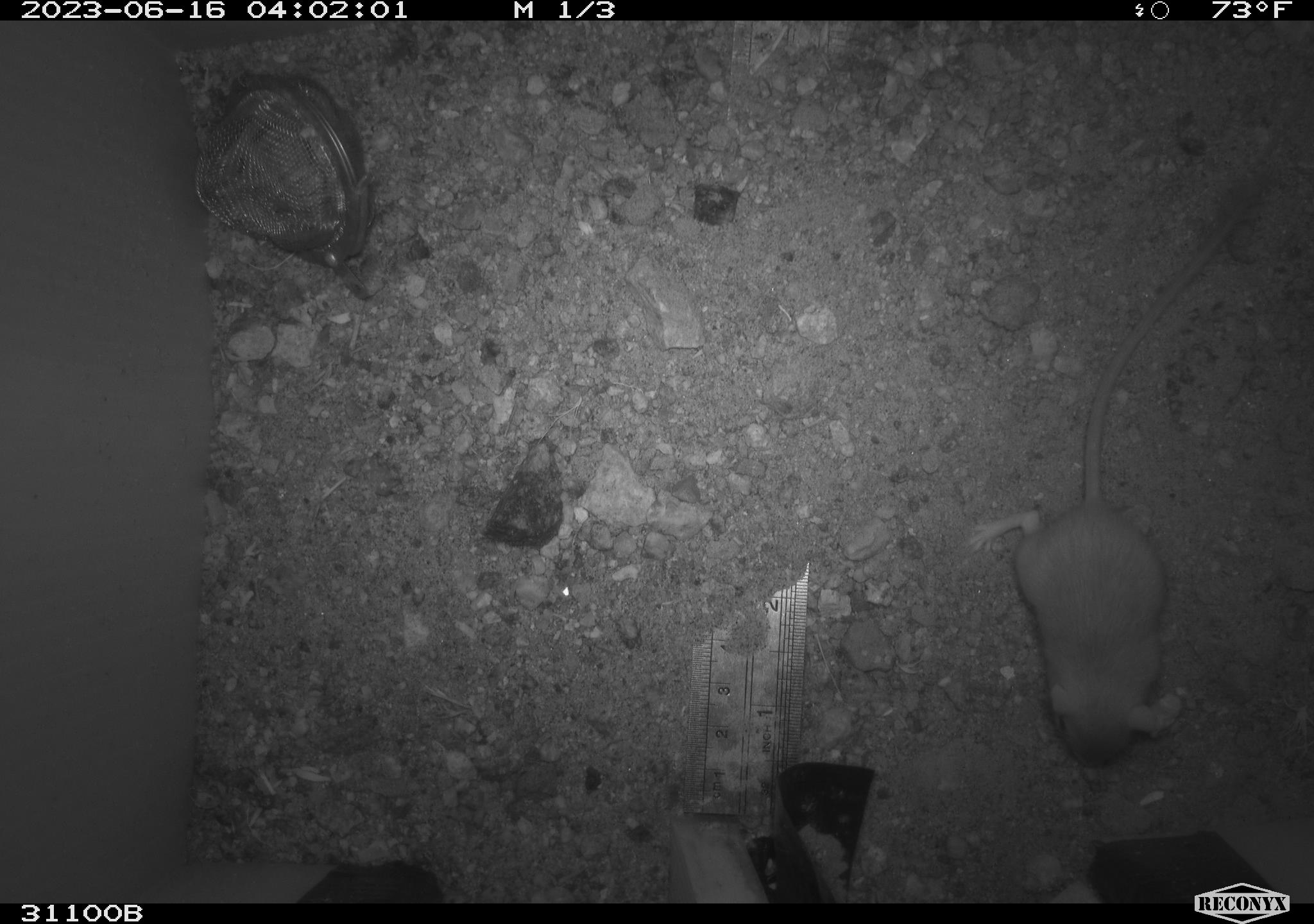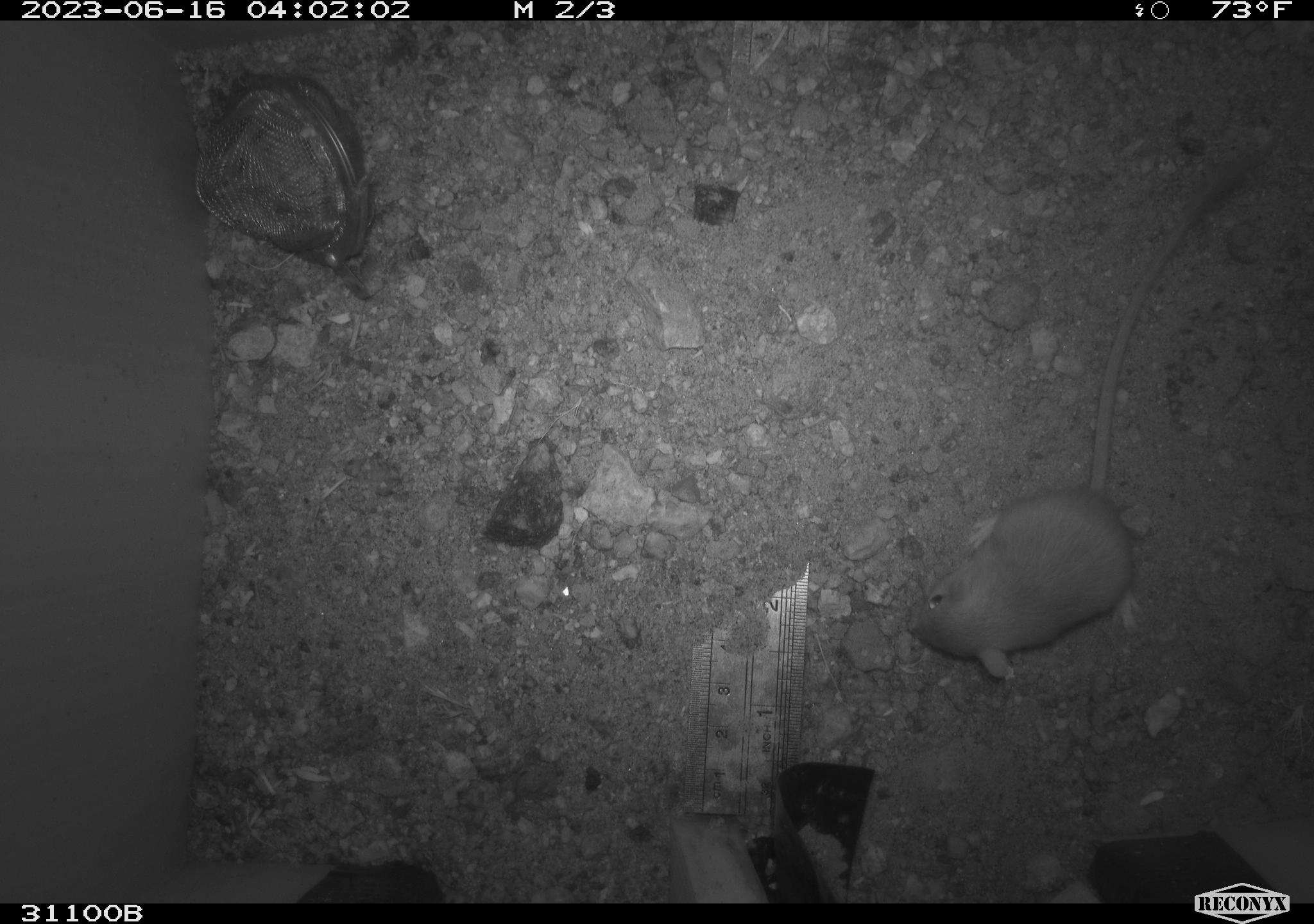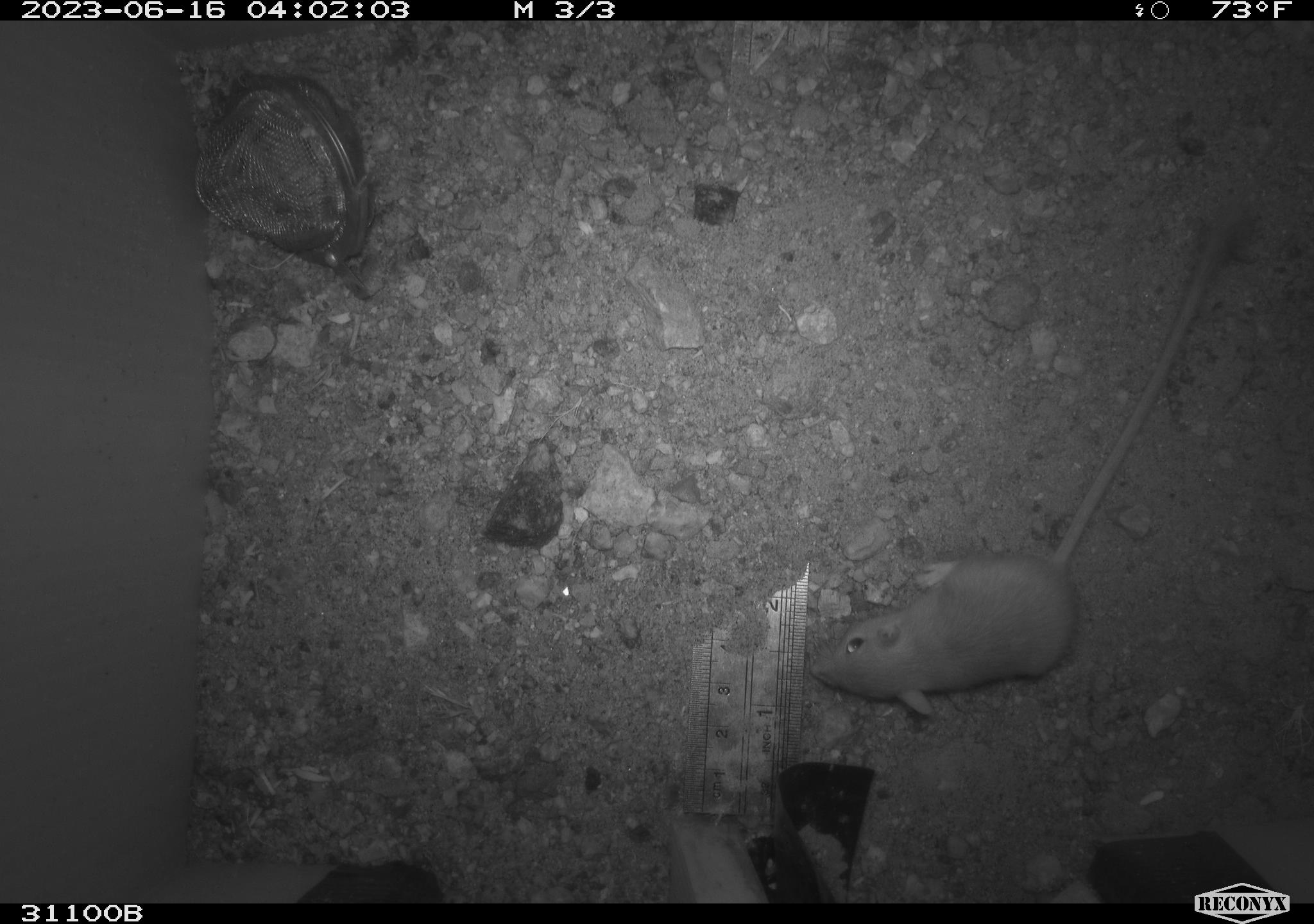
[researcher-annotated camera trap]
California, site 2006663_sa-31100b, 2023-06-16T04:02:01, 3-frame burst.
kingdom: Animalia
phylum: Chordata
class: Mammalia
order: Rodentia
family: Heteromyidae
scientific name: Heteromyidae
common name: kangaroo rats and pocket mice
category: heteromyidae family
Heteromyidae family (kangaroo rats and pocket mice) (Heteromyidae).